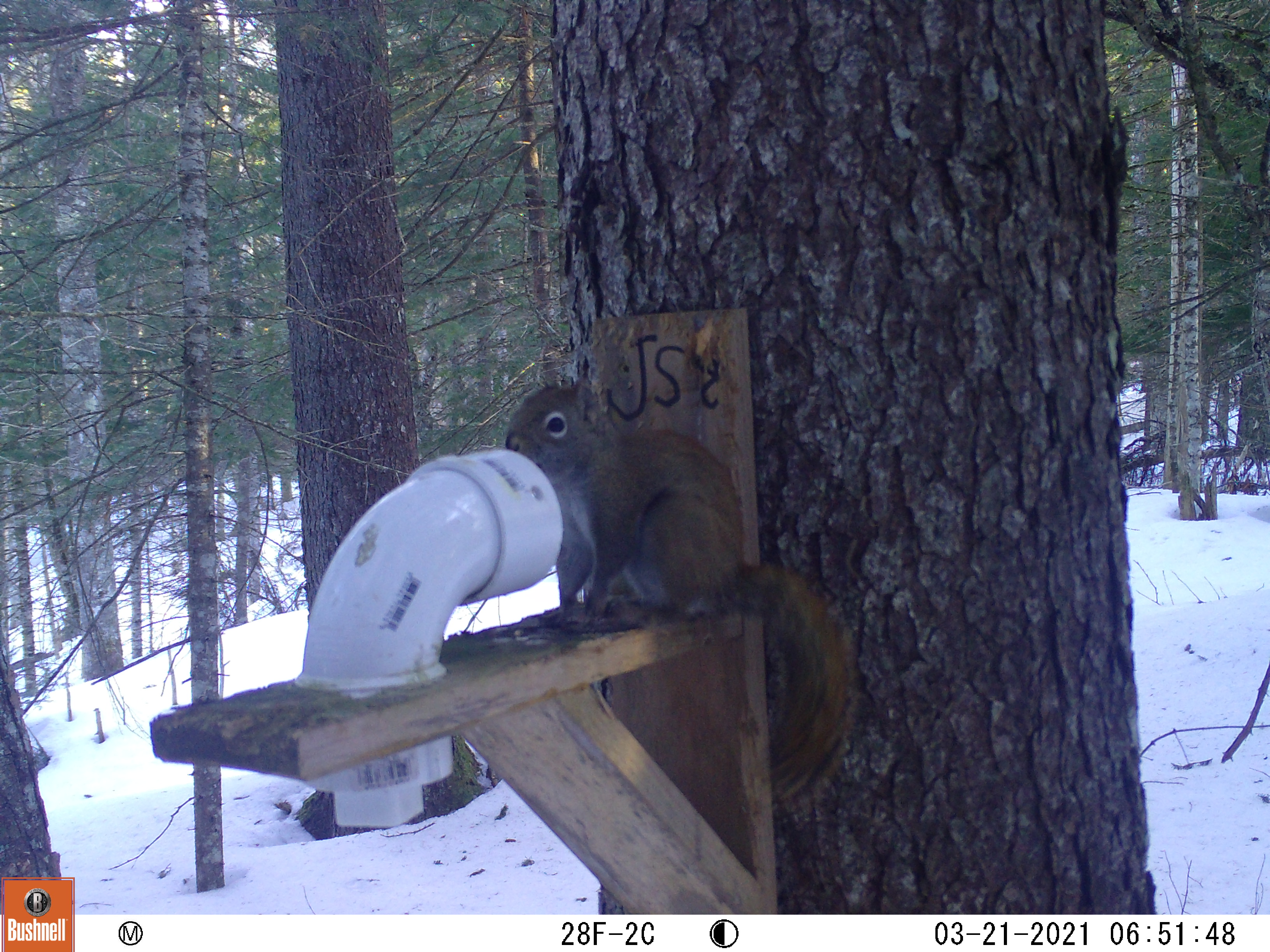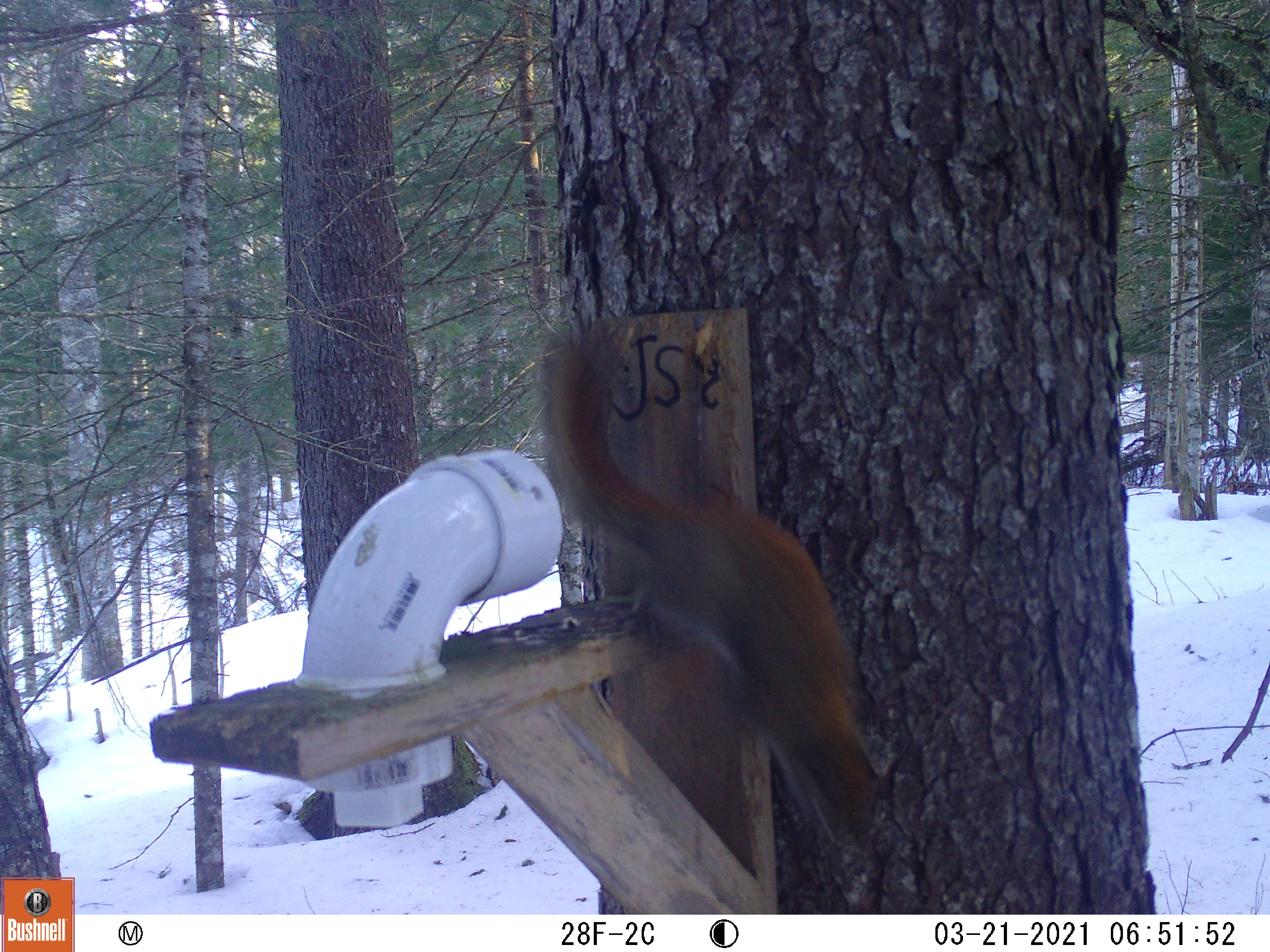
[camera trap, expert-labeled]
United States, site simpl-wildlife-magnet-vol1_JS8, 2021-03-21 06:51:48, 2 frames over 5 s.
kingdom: Animalia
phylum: Chordata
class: Mammalia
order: Rodentia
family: Sciuridae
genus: Tamiasciurus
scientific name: Tamiasciurus hudsonicus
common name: red squirrel